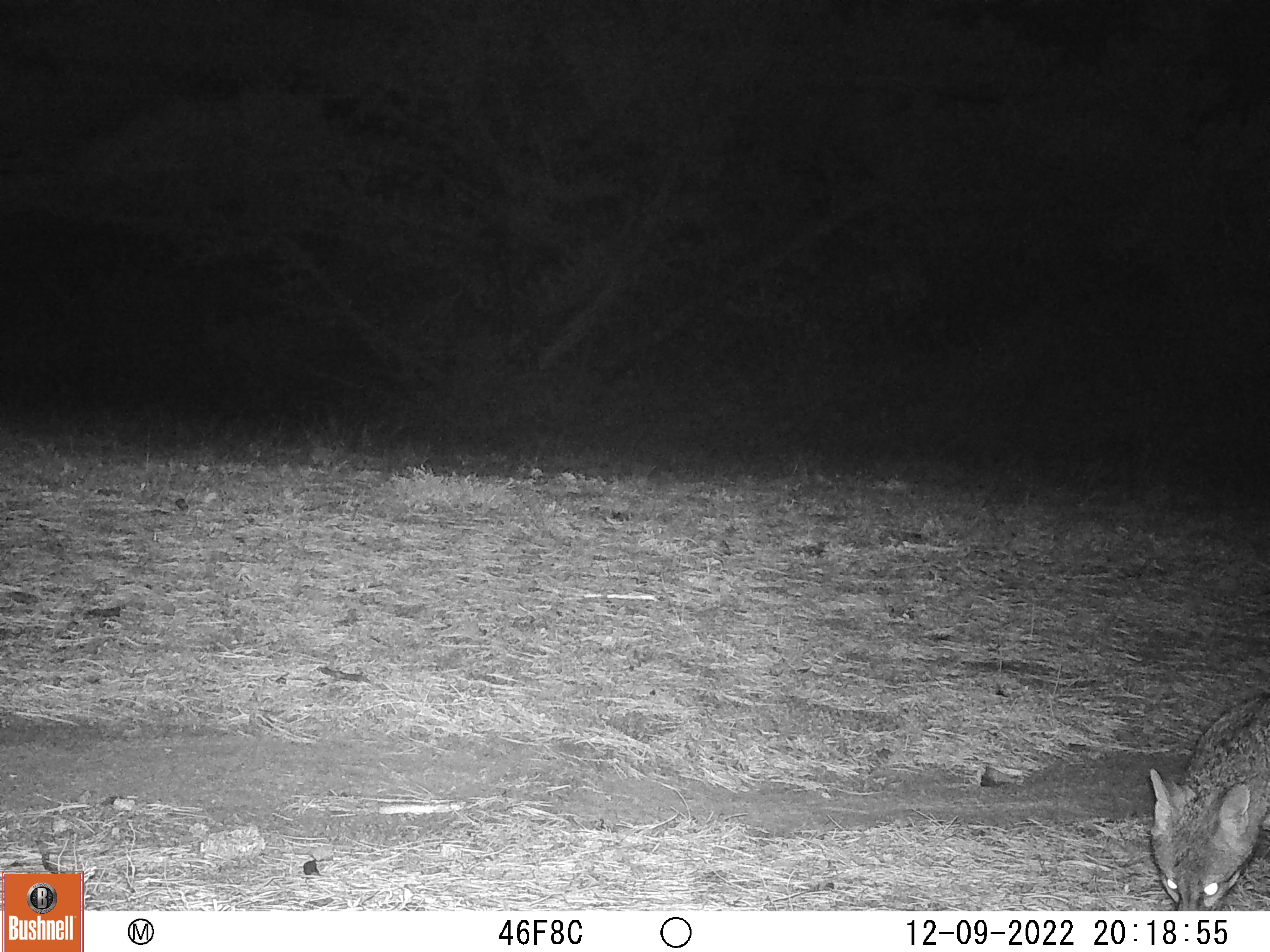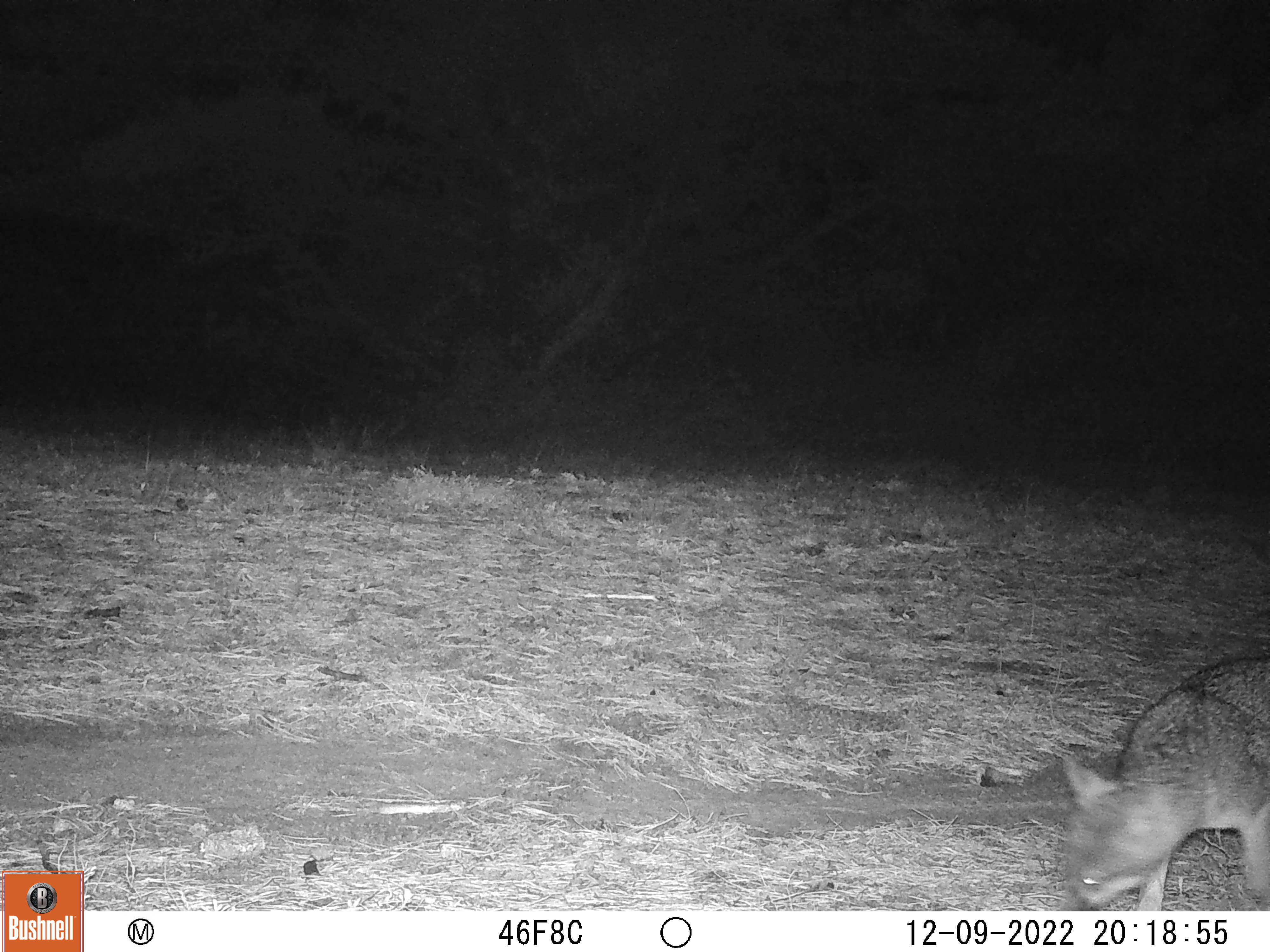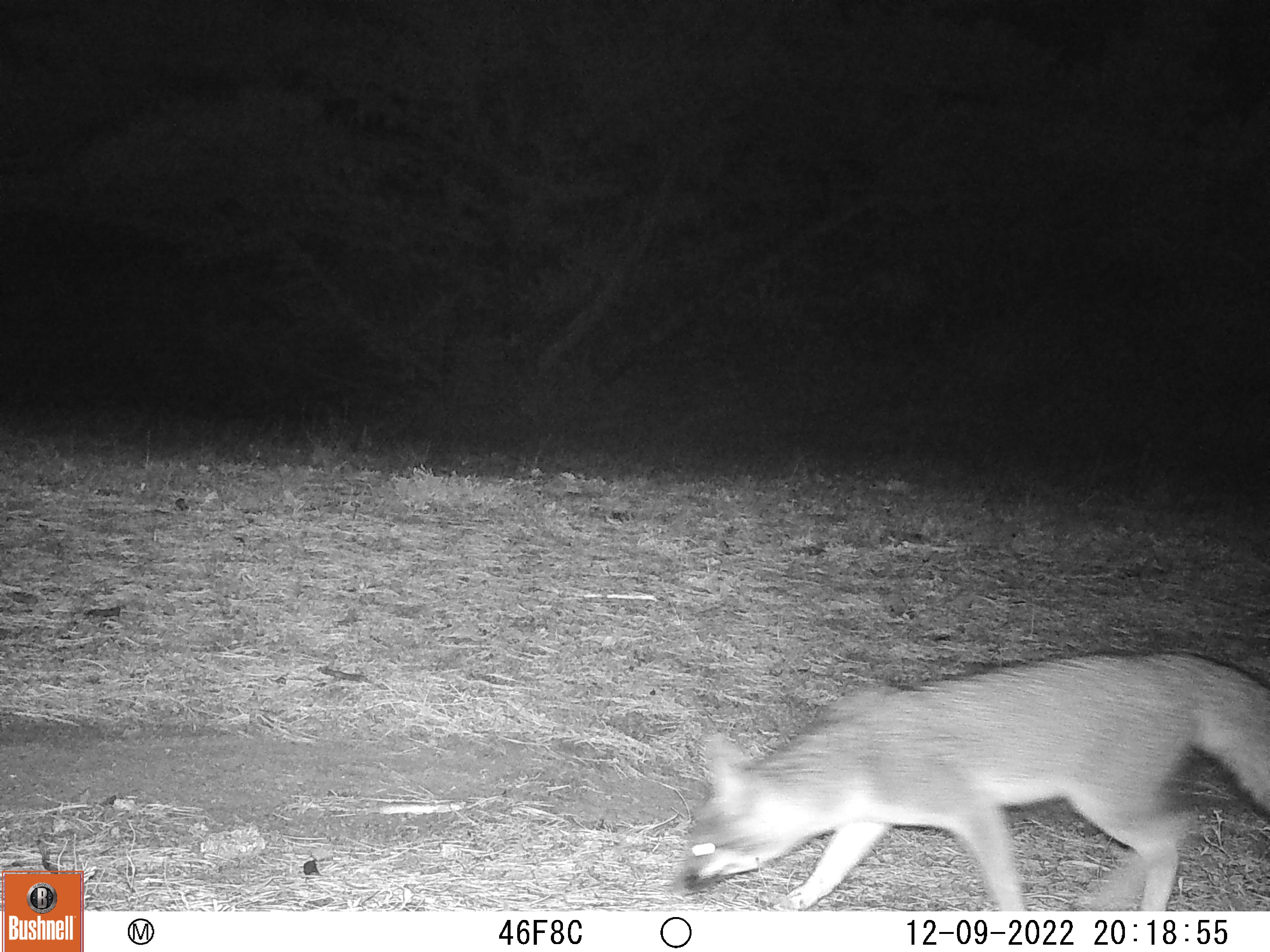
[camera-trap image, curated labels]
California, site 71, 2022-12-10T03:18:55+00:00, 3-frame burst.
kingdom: Animalia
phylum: Chordata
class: Mammalia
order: Carnivora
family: Canidae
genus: Urocyon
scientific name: Urocyon cinereoargenteus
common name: gray fox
Gray fox (Urocyon cinereoargenteus).